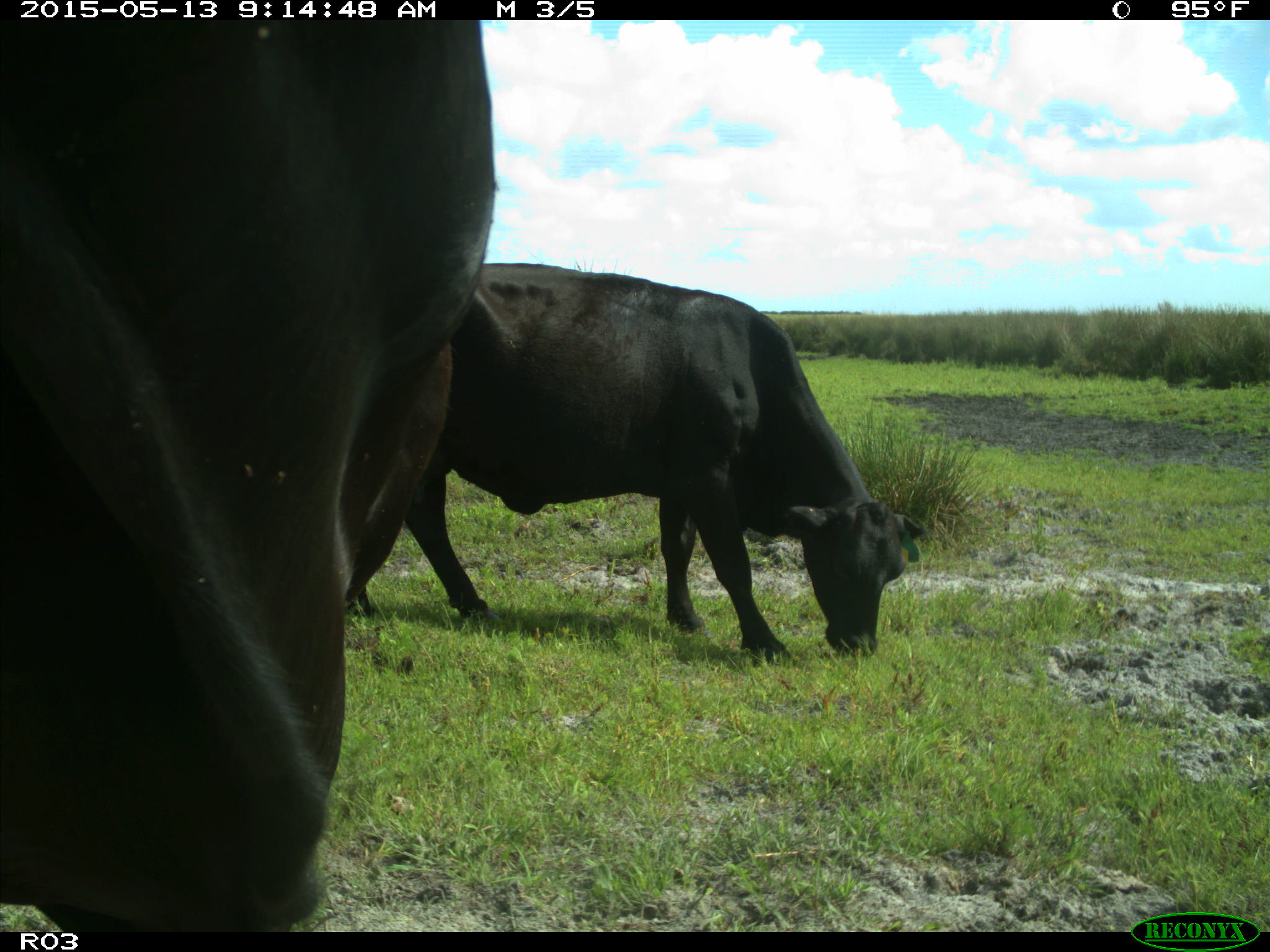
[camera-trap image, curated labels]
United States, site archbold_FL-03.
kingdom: Animalia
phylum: Chordata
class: Mammalia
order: Artiodactyla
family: Bovidae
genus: Bos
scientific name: Bos taurus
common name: domestic cow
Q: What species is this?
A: Bos taurus (domestic cow).